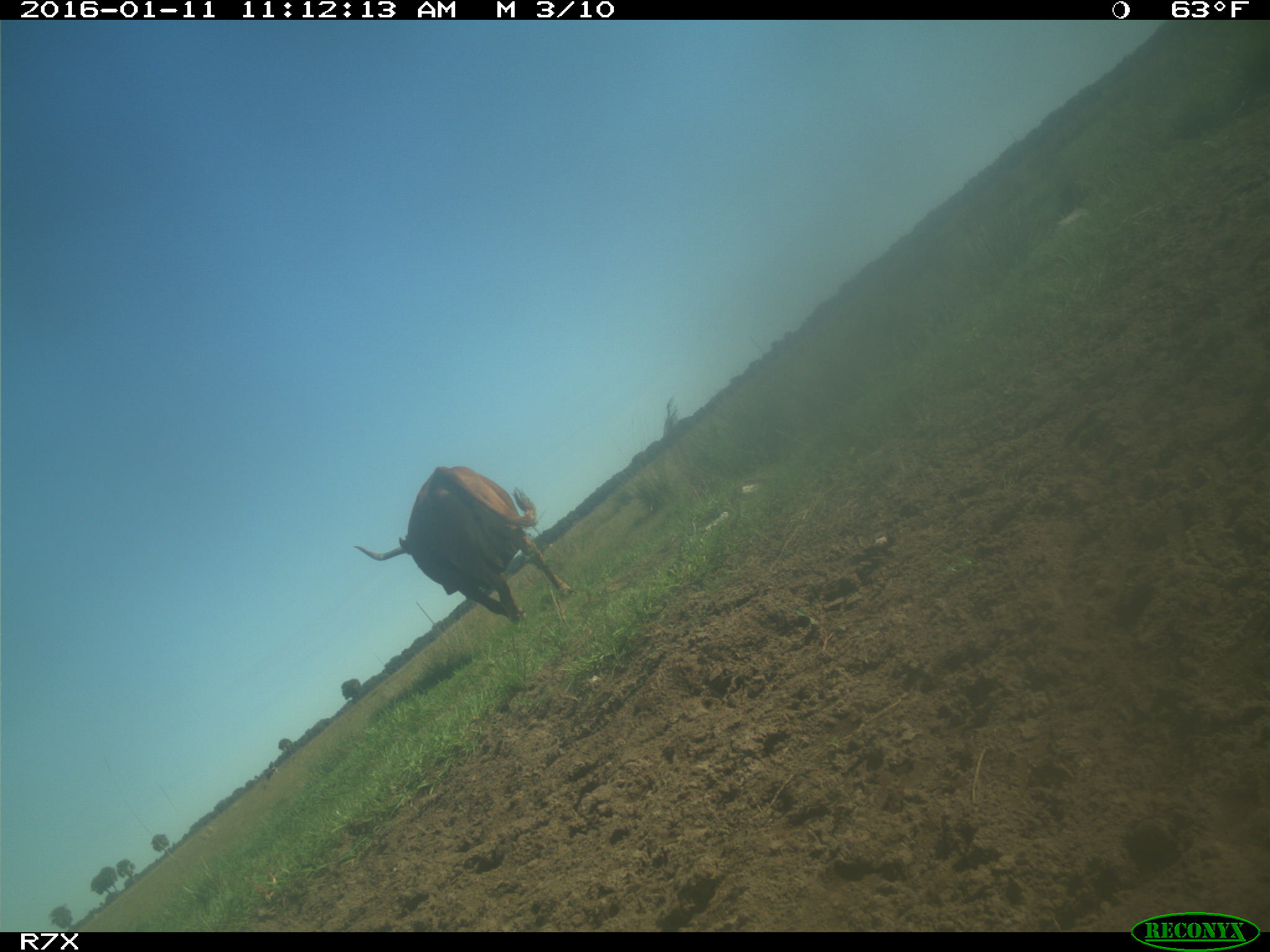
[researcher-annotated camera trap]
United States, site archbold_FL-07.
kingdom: Animalia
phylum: Chordata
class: Mammalia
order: Artiodactyla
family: Bovidae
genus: Bos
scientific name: Bos taurus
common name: domestic cow